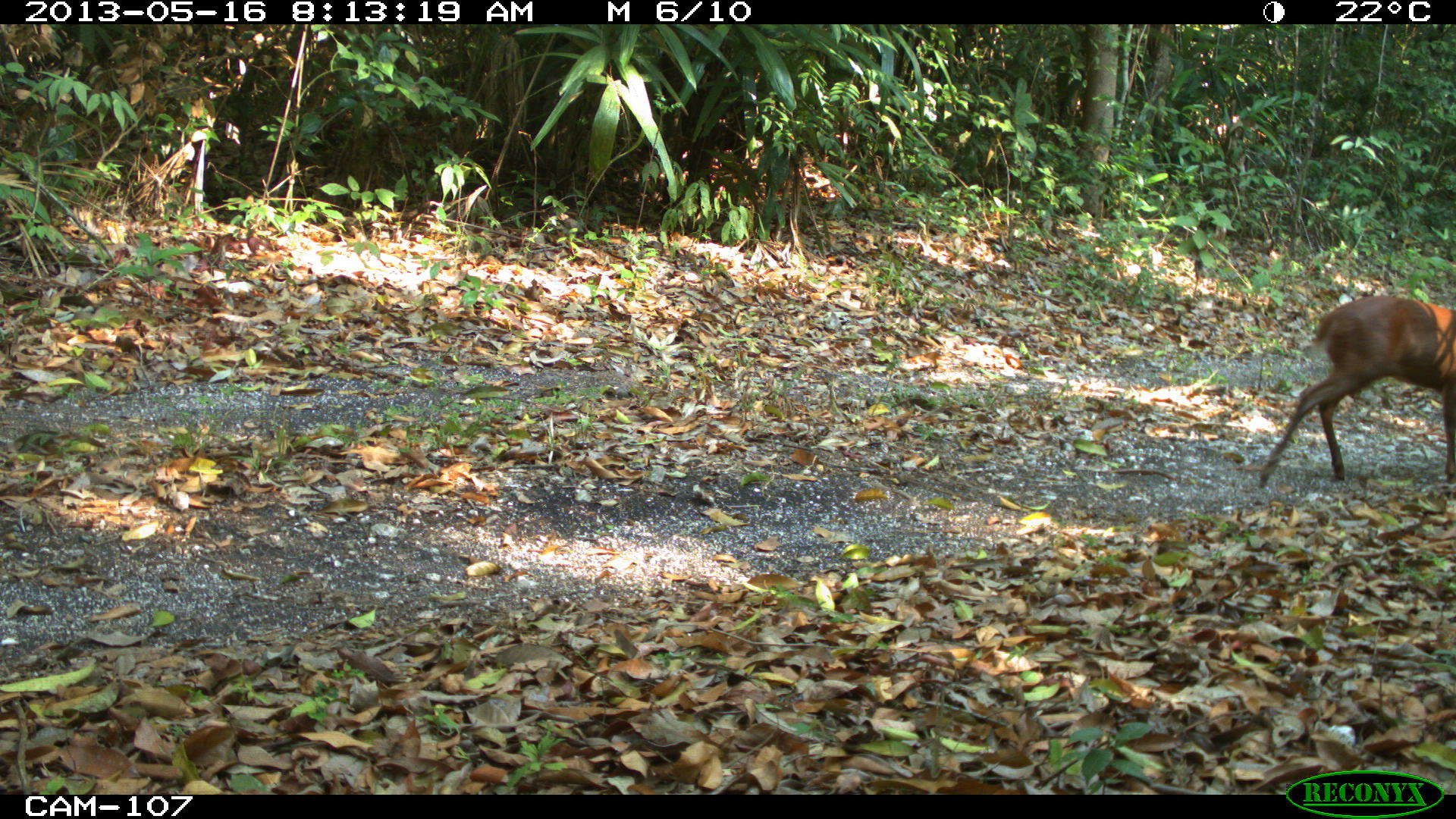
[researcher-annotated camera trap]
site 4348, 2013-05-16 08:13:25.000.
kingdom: Animalia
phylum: Chordata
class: Mammalia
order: Artiodactyla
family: Cervidae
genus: Mazama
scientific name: Mazama temama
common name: central american red brocket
Mazama temama (central american red brocket), count 1, sex male.